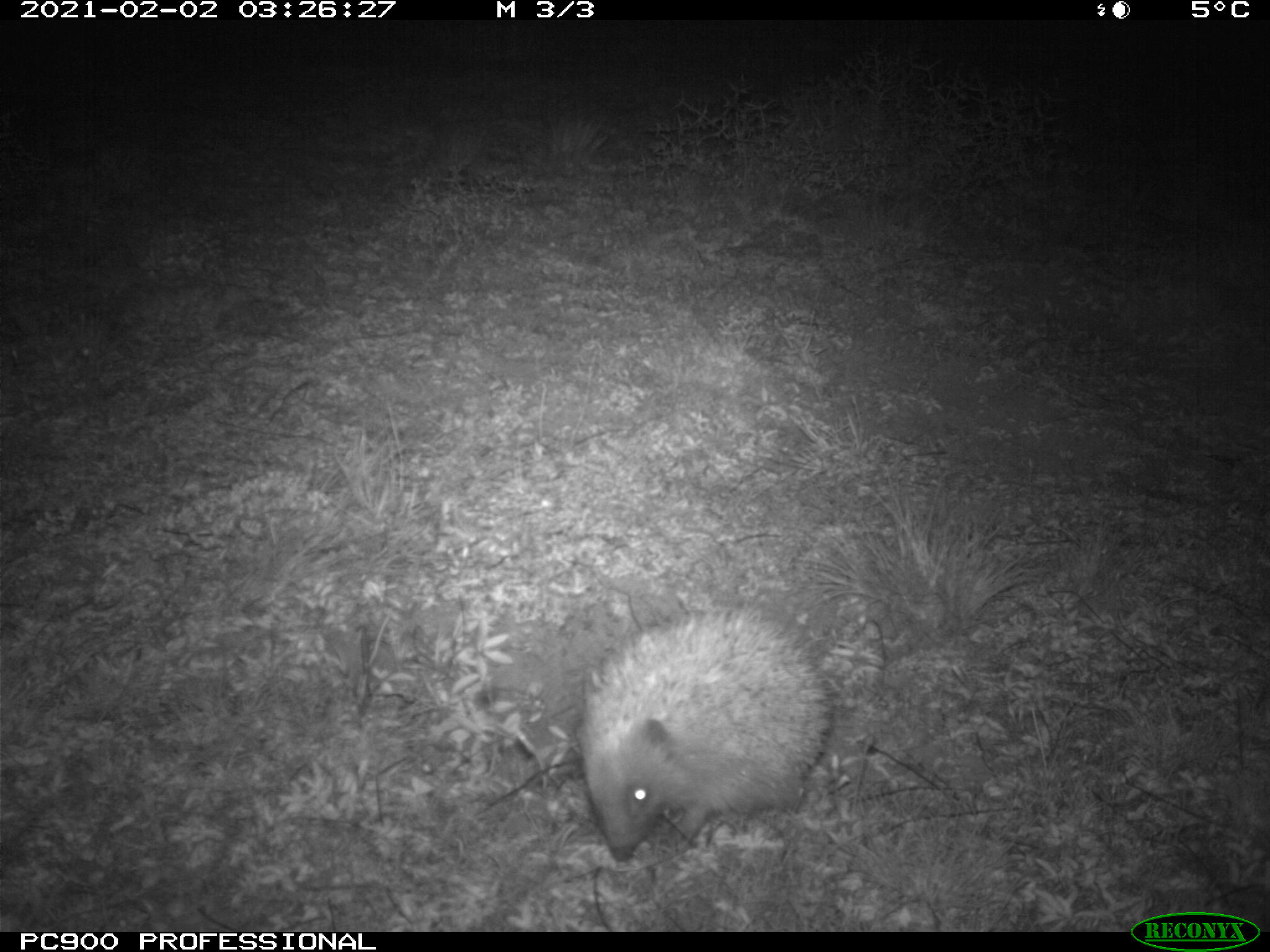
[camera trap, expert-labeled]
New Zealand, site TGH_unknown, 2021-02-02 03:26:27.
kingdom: Animalia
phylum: Chordata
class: Mammalia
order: Eulipotyphla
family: Erinaceidae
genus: Erinaceus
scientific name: Erinaceus europaeus europaeus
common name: european hedgehog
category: hedgehog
Hedgehog (european hedgehog) (Erinaceus europaeus europaeus).